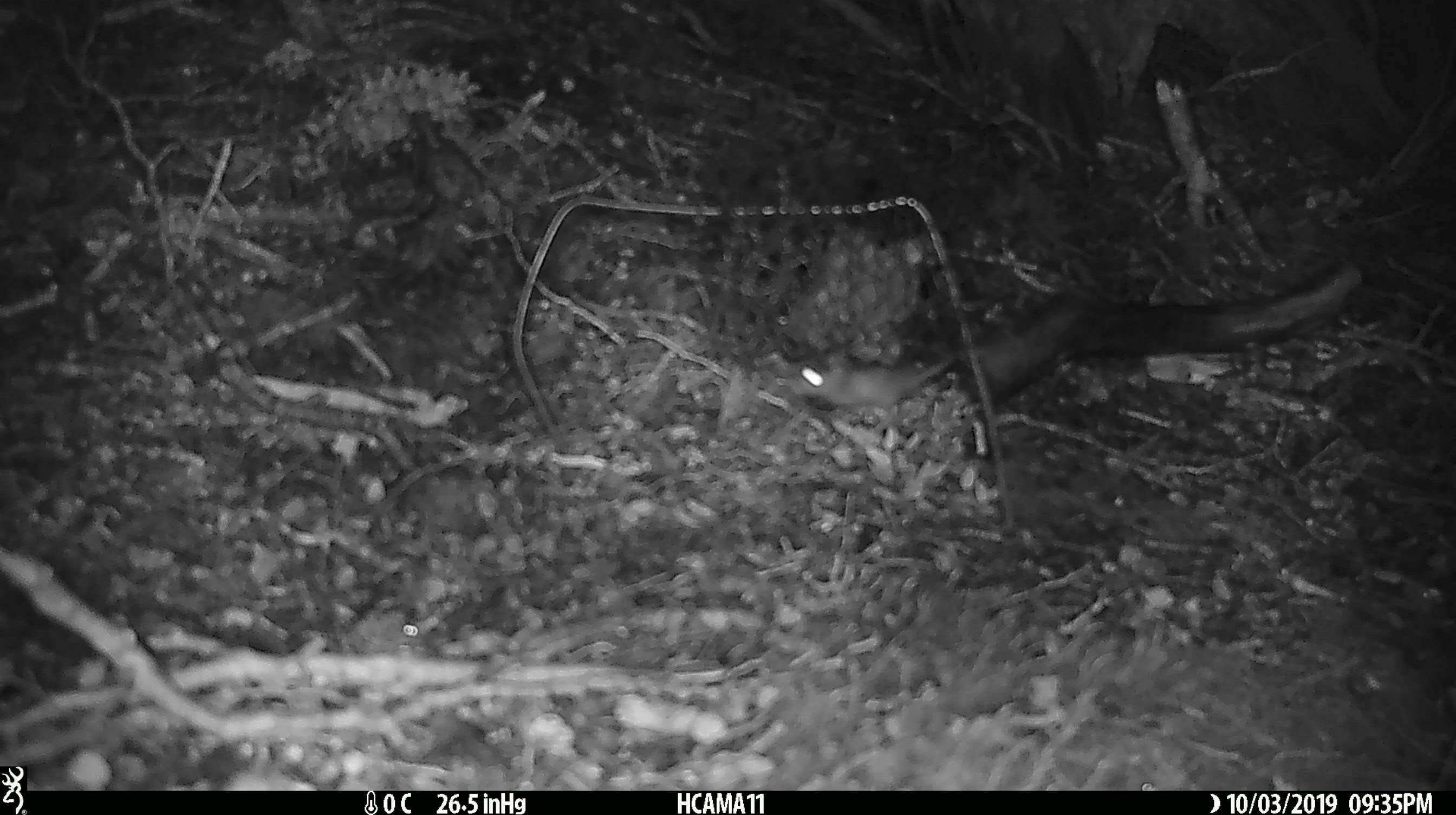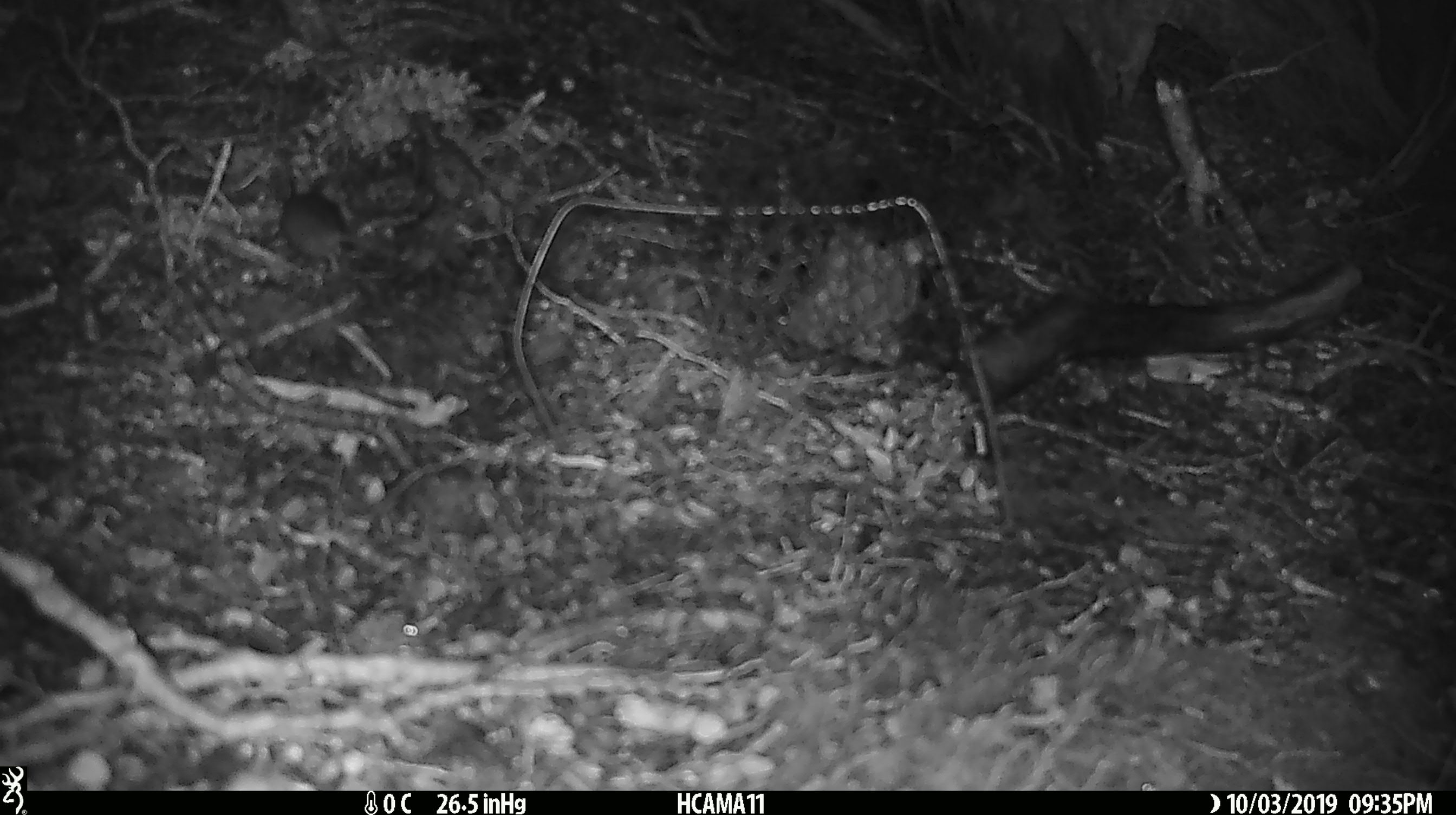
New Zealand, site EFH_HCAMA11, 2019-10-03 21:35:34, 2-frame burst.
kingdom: Animalia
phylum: Chordata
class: Mammalia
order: Rodentia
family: Muridae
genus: Mus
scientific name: Mus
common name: mouse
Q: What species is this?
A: Mouse (Mus).